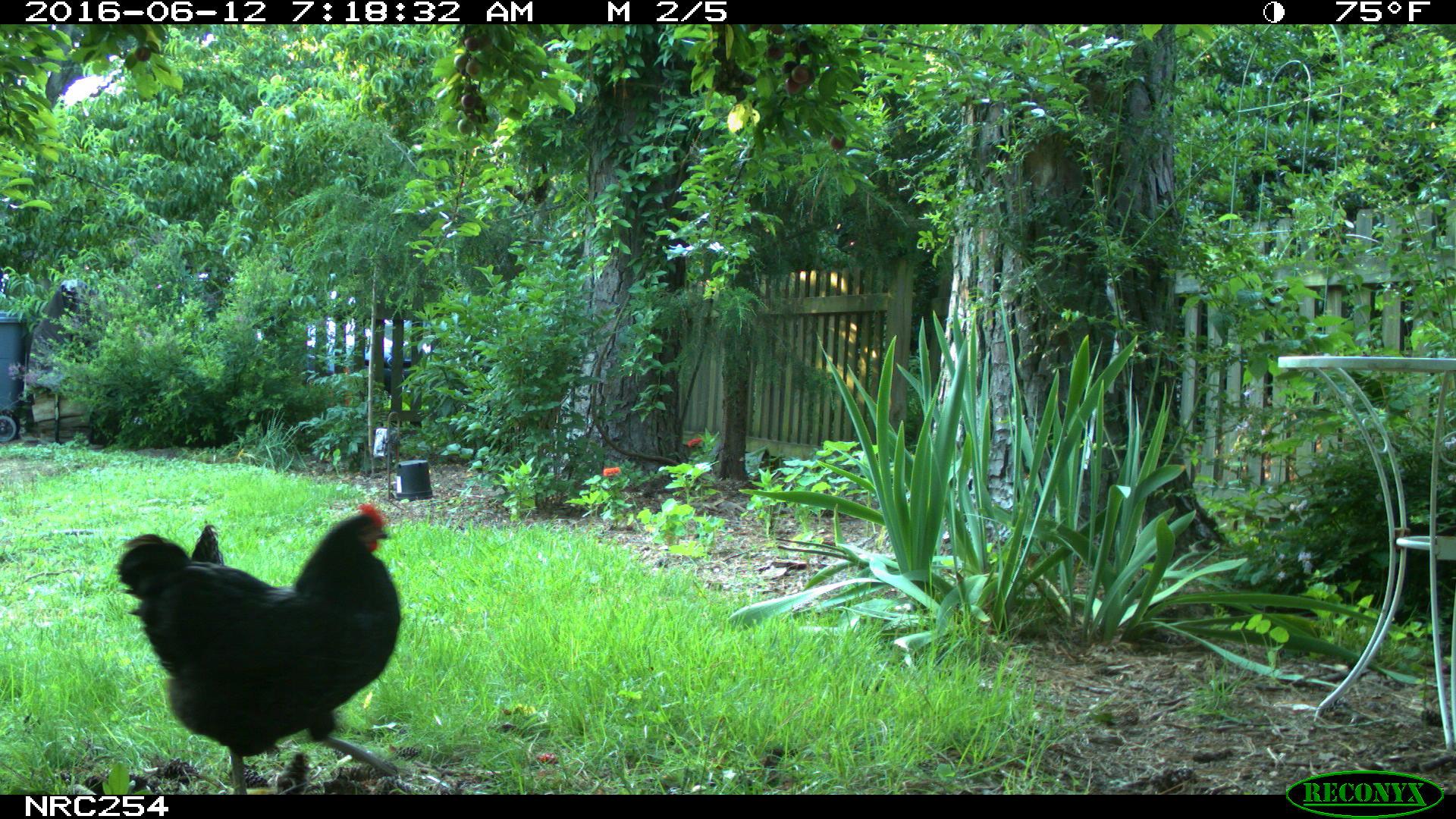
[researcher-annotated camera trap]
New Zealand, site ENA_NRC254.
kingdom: Animalia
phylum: Chordata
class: Aves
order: Galliformes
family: Phasianidae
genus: Gallus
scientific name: Gallus gallus domesticus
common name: chicken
Chicken (Gallus gallus domesticus).